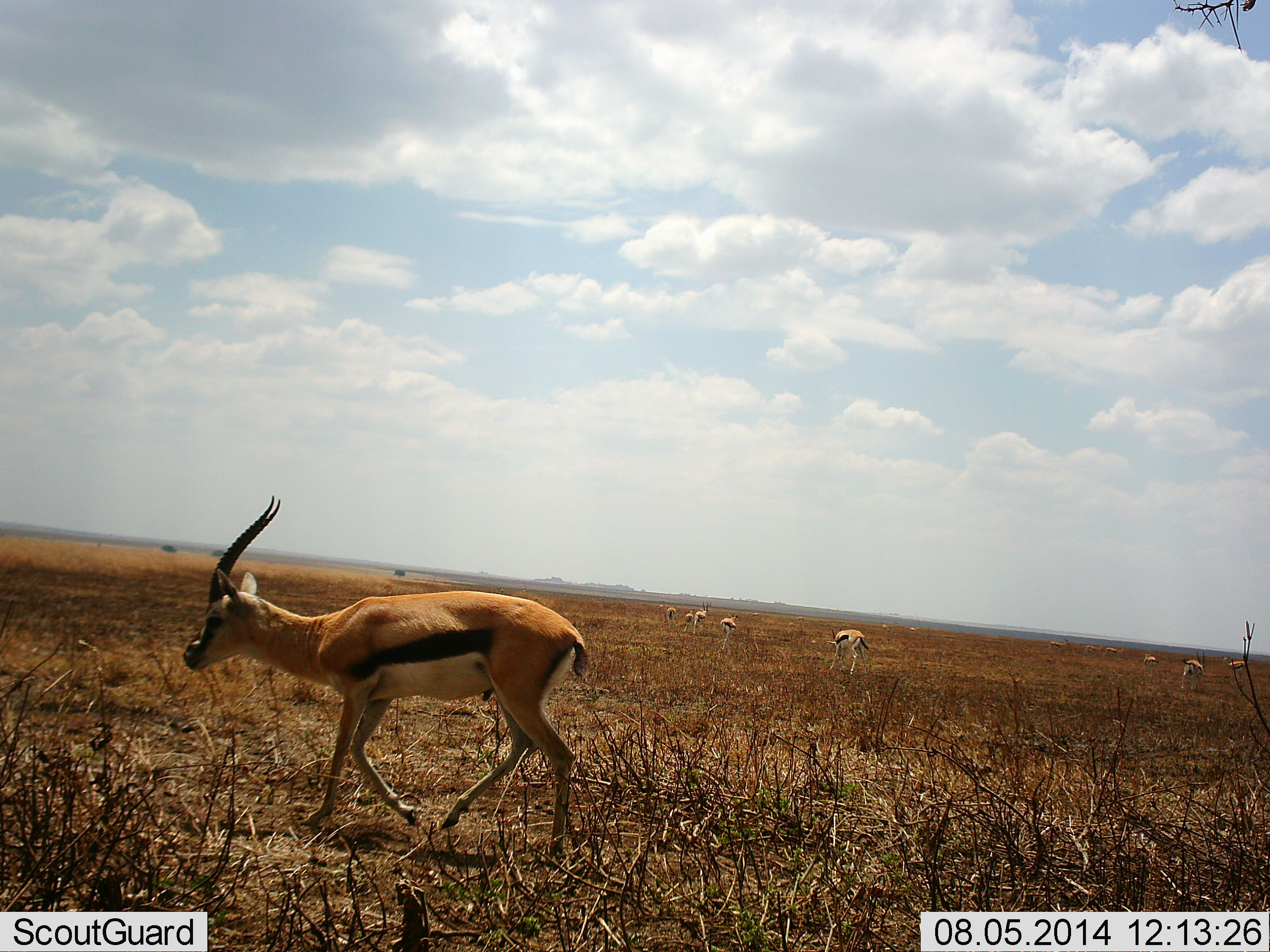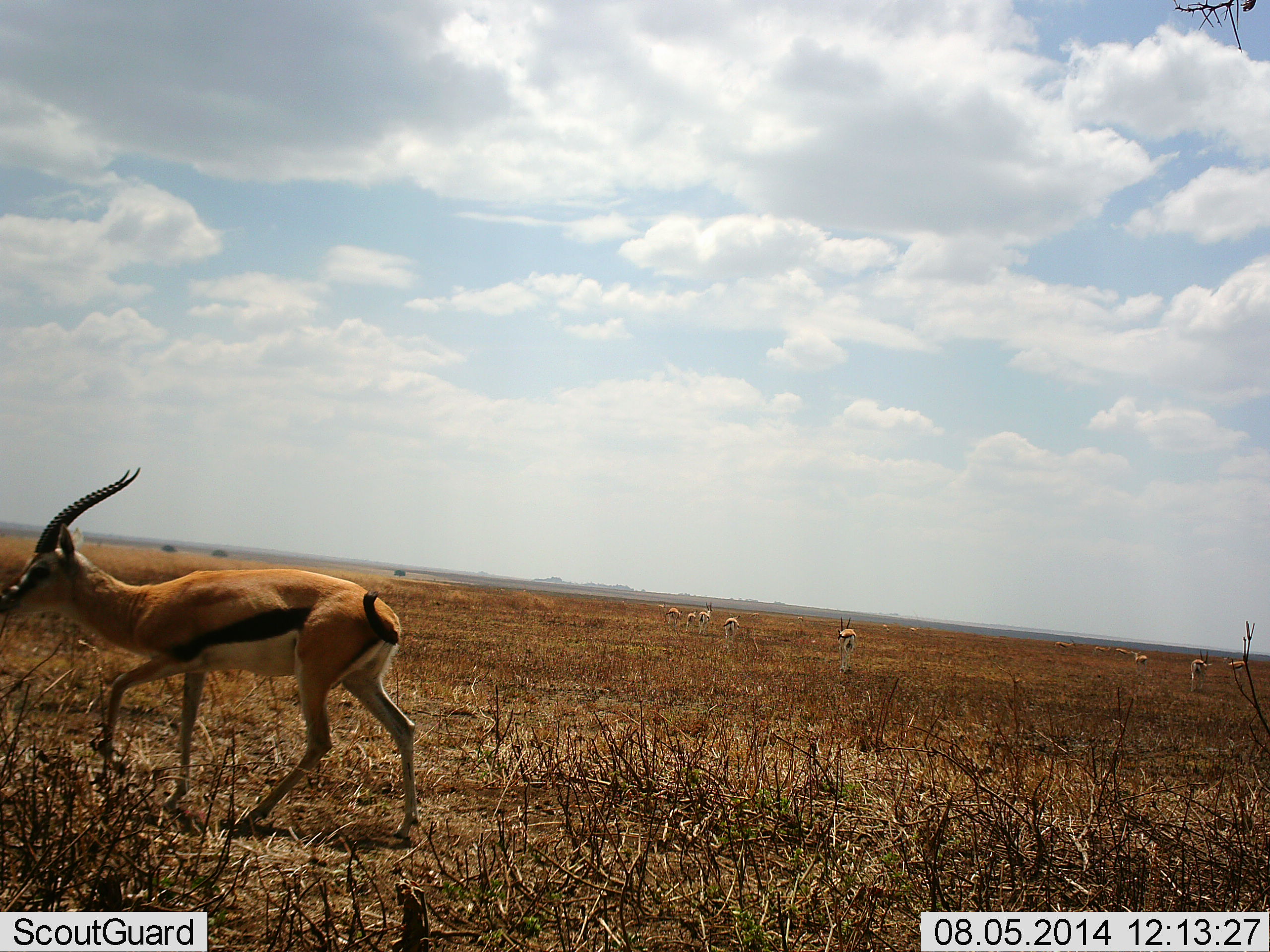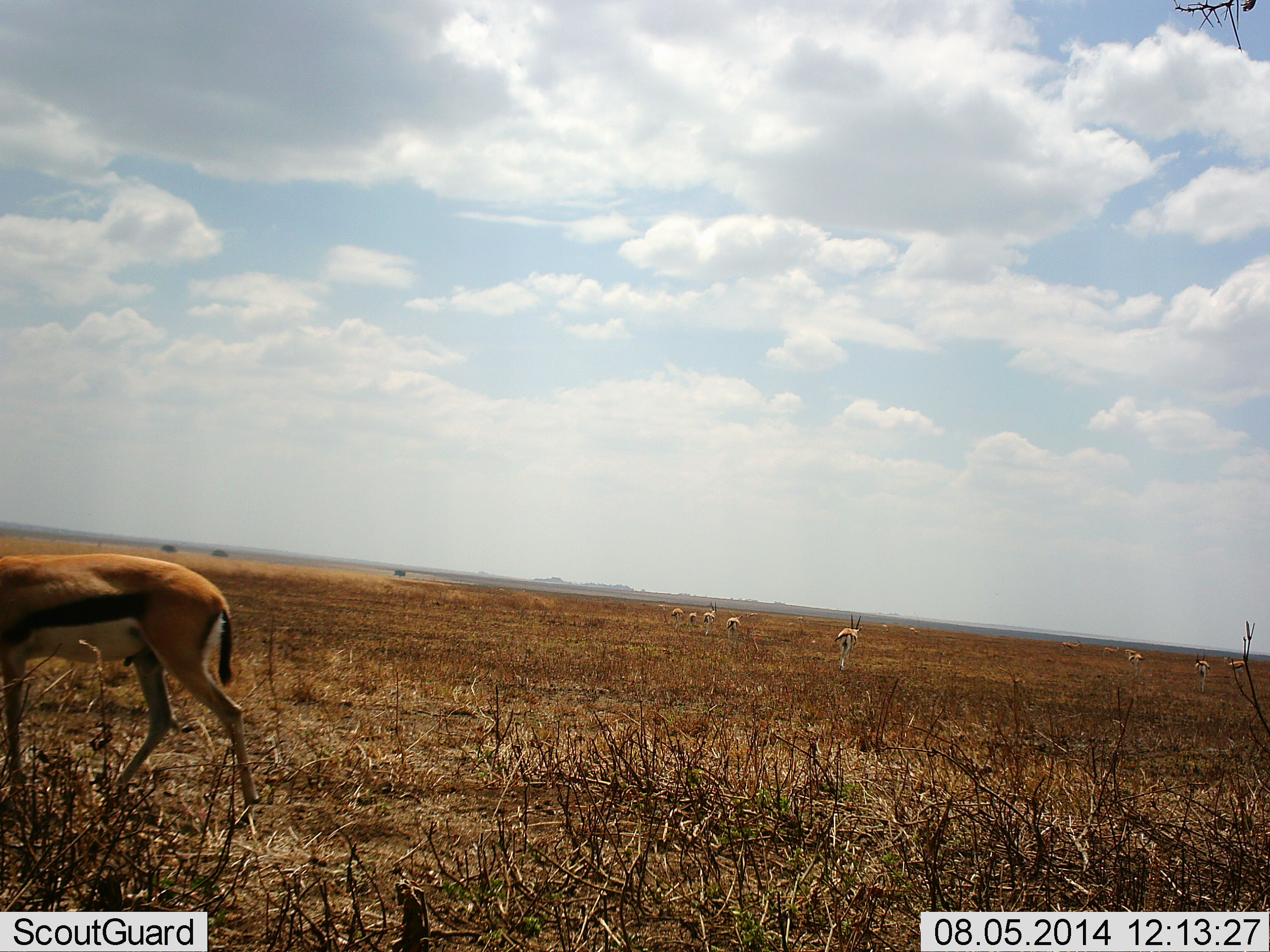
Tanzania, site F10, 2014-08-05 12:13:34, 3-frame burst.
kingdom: Animalia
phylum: Chordata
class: Mammalia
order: Artiodactyla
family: Bovidae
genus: Eudorcas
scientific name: Eudorcas thomsonii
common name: thomson's gazelle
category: gazellethomsons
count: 10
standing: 40%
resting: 0%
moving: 90%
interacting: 0%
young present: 0%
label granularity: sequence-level